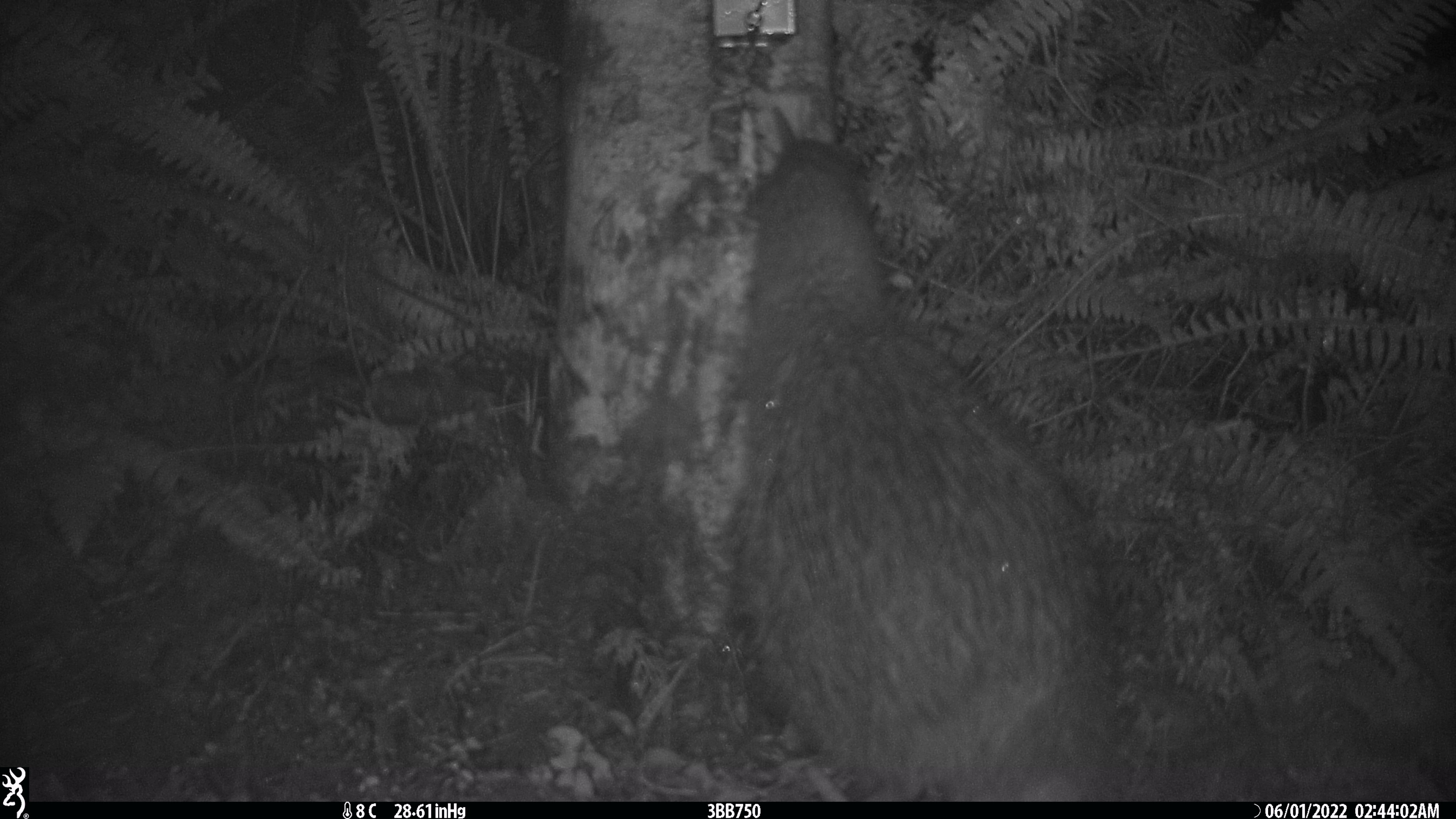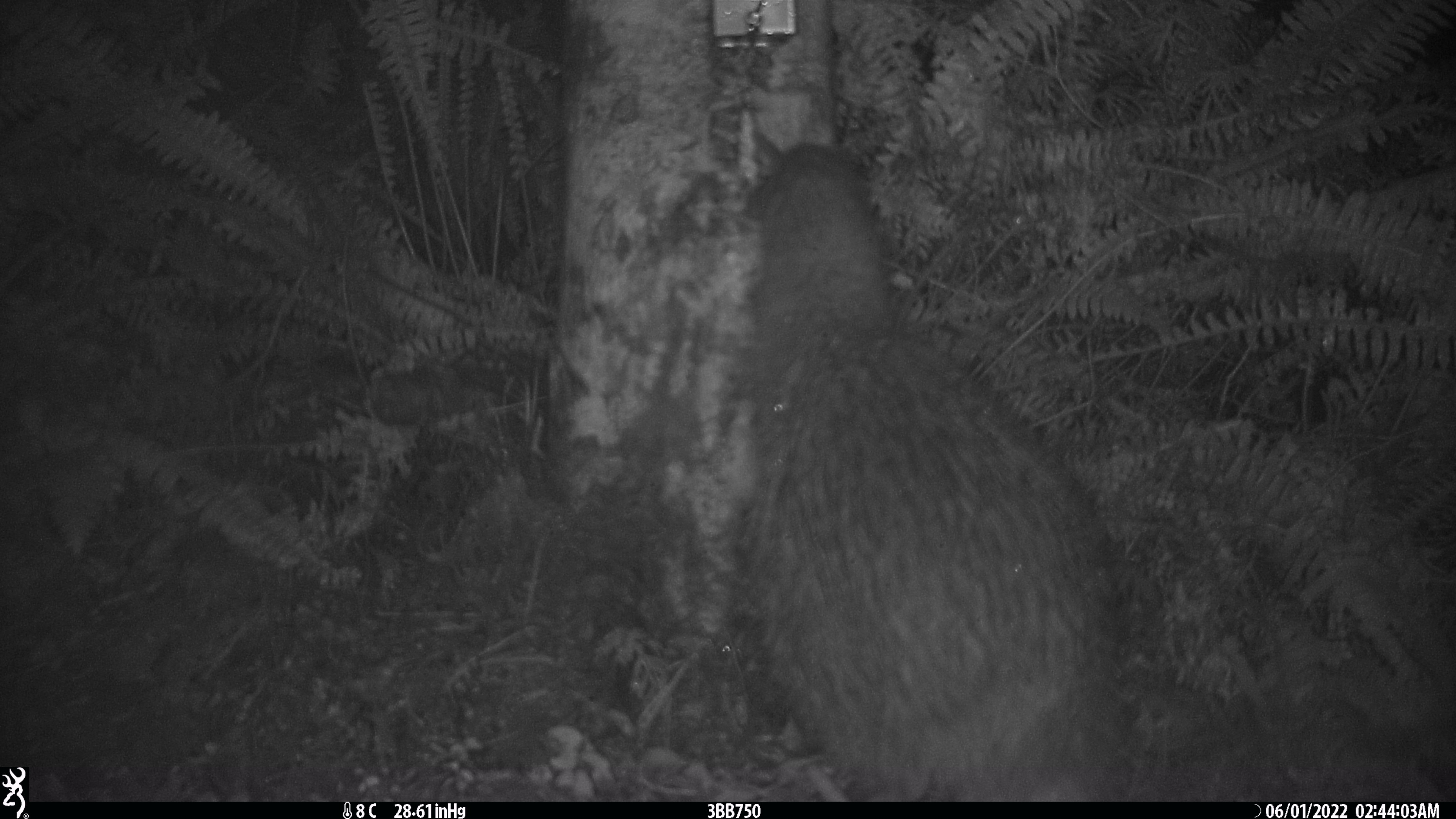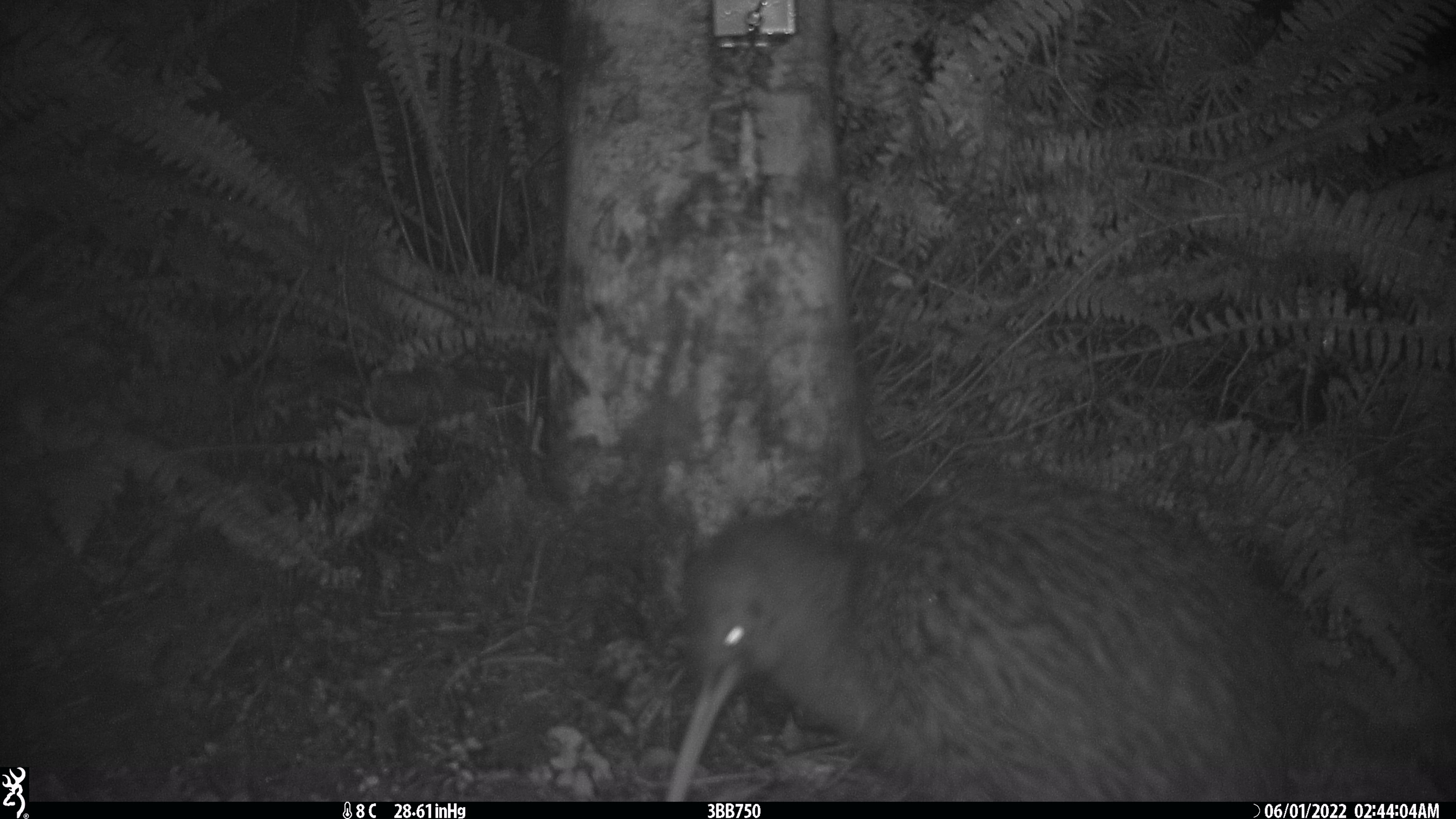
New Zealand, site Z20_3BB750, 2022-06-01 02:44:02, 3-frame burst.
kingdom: Animalia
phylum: Chordata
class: Aves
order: Apterygiformes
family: Apterygidae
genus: Apteryx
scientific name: Apteryx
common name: kiwi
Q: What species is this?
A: Kiwi (Apteryx).